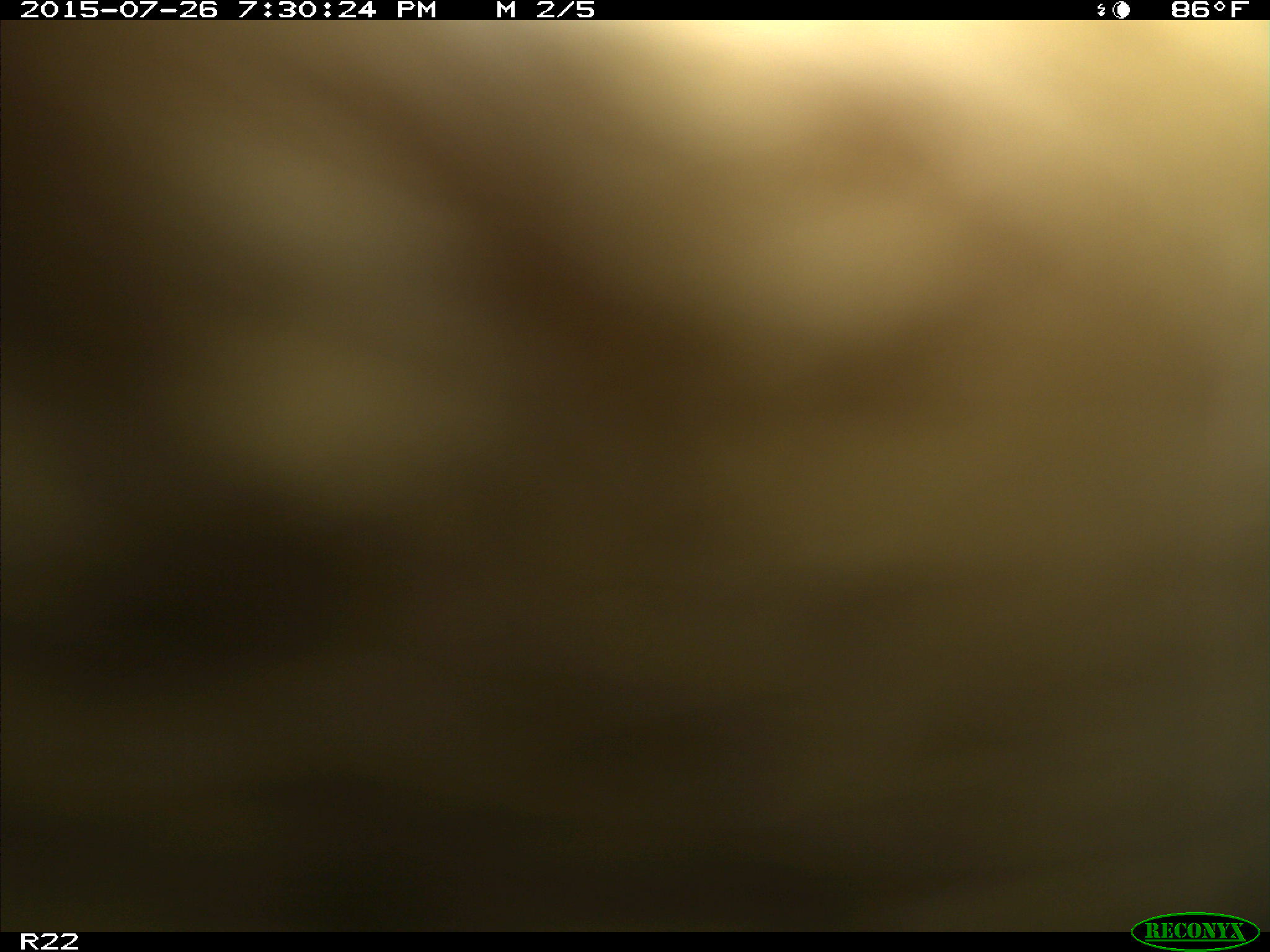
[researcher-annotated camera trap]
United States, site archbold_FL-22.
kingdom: Animalia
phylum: Chordata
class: Mammalia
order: Artiodactyla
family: Bovidae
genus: Bos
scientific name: Bos taurus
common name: domestic cow